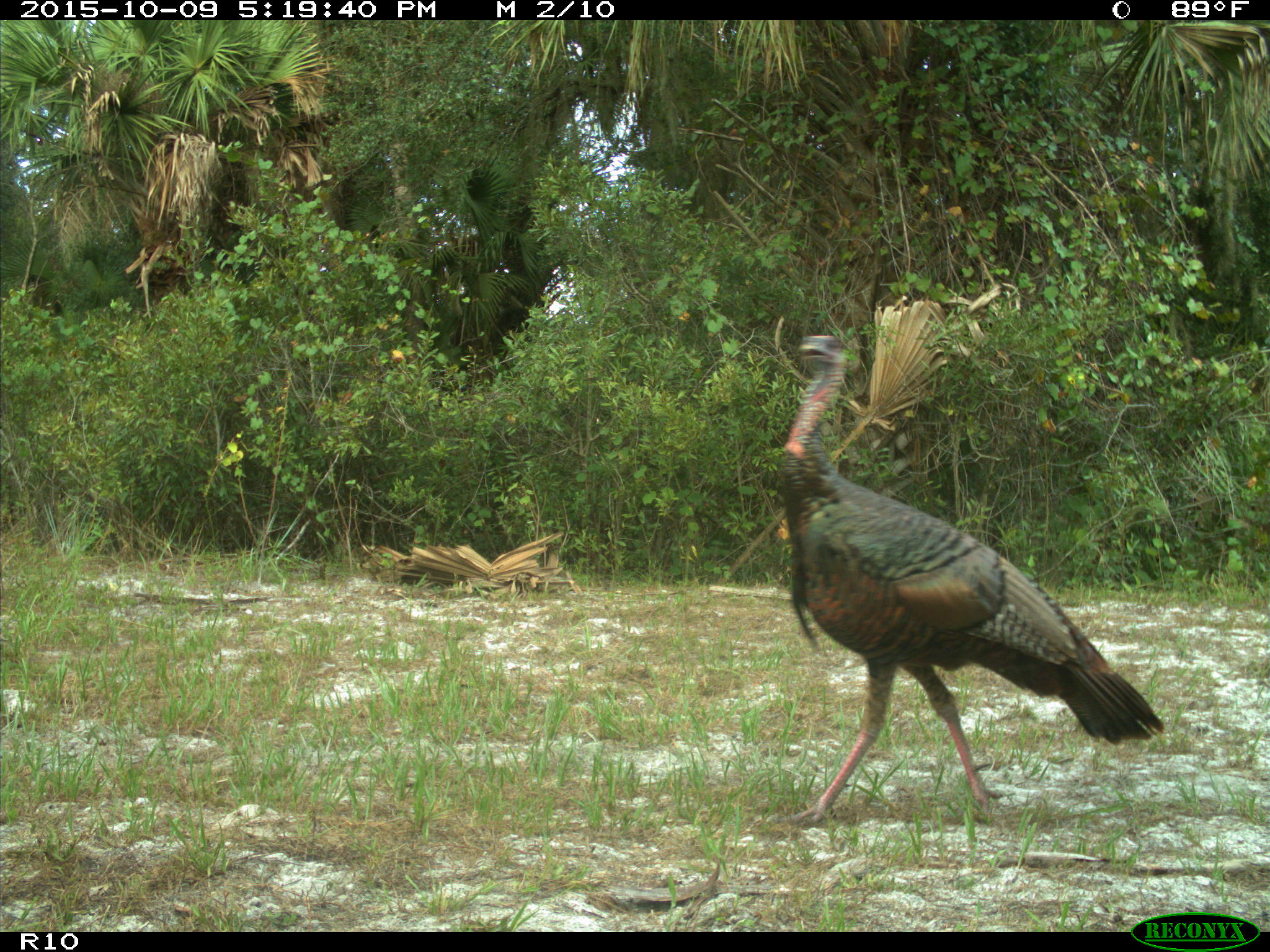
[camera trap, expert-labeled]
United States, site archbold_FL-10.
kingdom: Animalia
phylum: Chordata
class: Aves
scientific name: Aves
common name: birds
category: unidentified bird